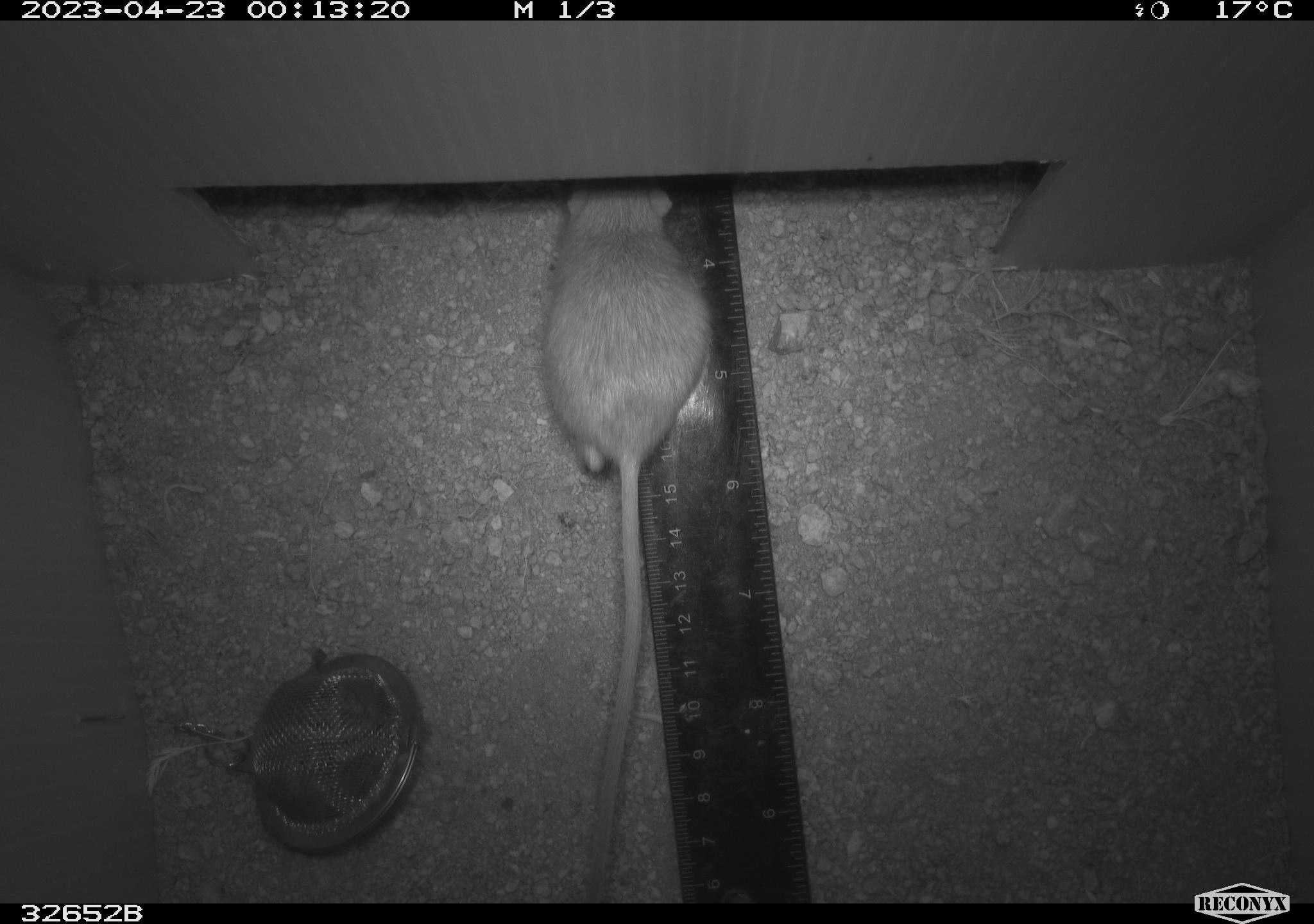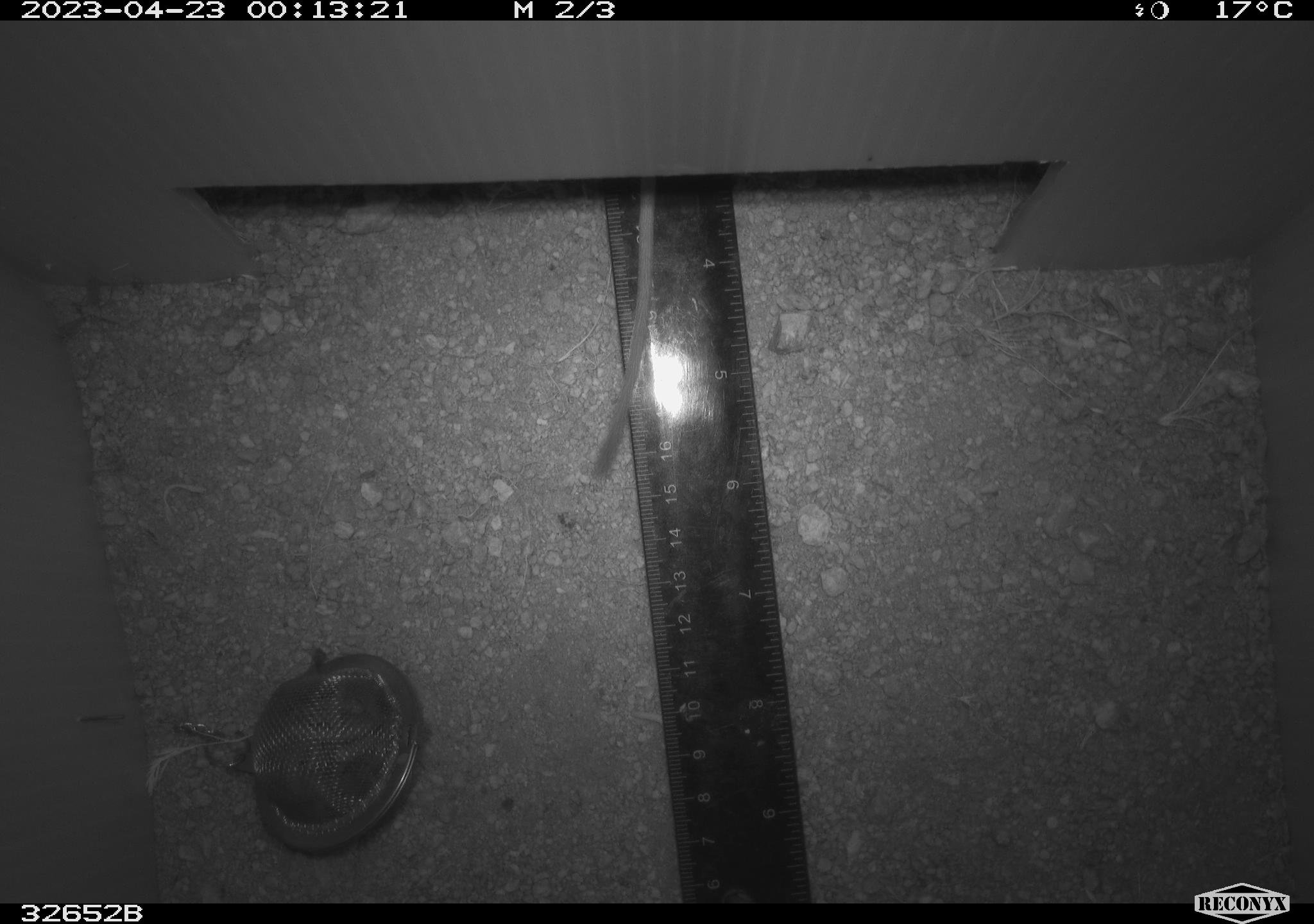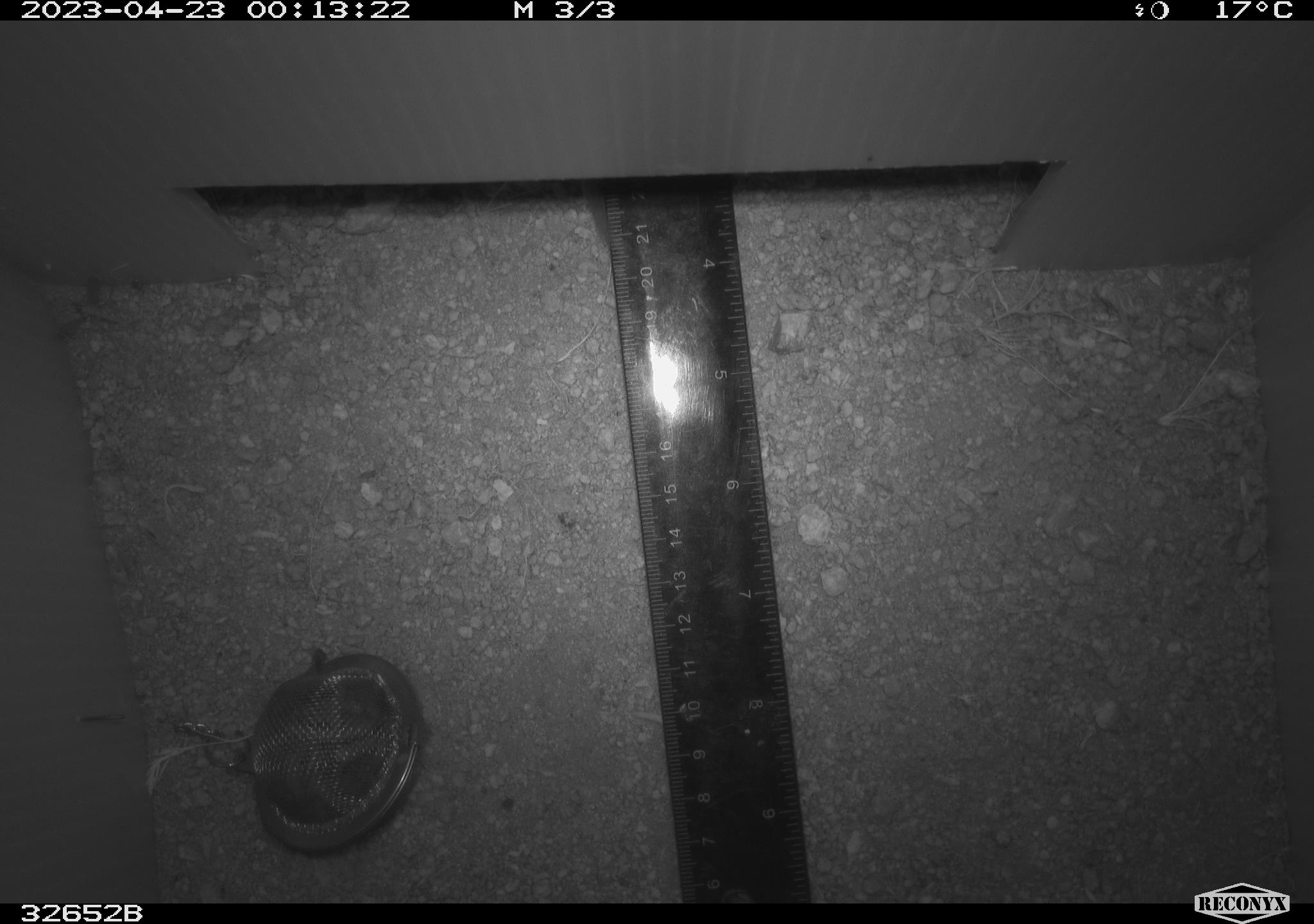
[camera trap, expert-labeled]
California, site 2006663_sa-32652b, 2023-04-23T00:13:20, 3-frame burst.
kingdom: Animalia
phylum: Chordata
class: Mammalia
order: Rodentia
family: Heteromyidae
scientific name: Heteromyidae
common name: kangaroo rats and pocket mice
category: heteromyidae family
Heteromyidae family (kangaroo rats and pocket mice) (Heteromyidae).